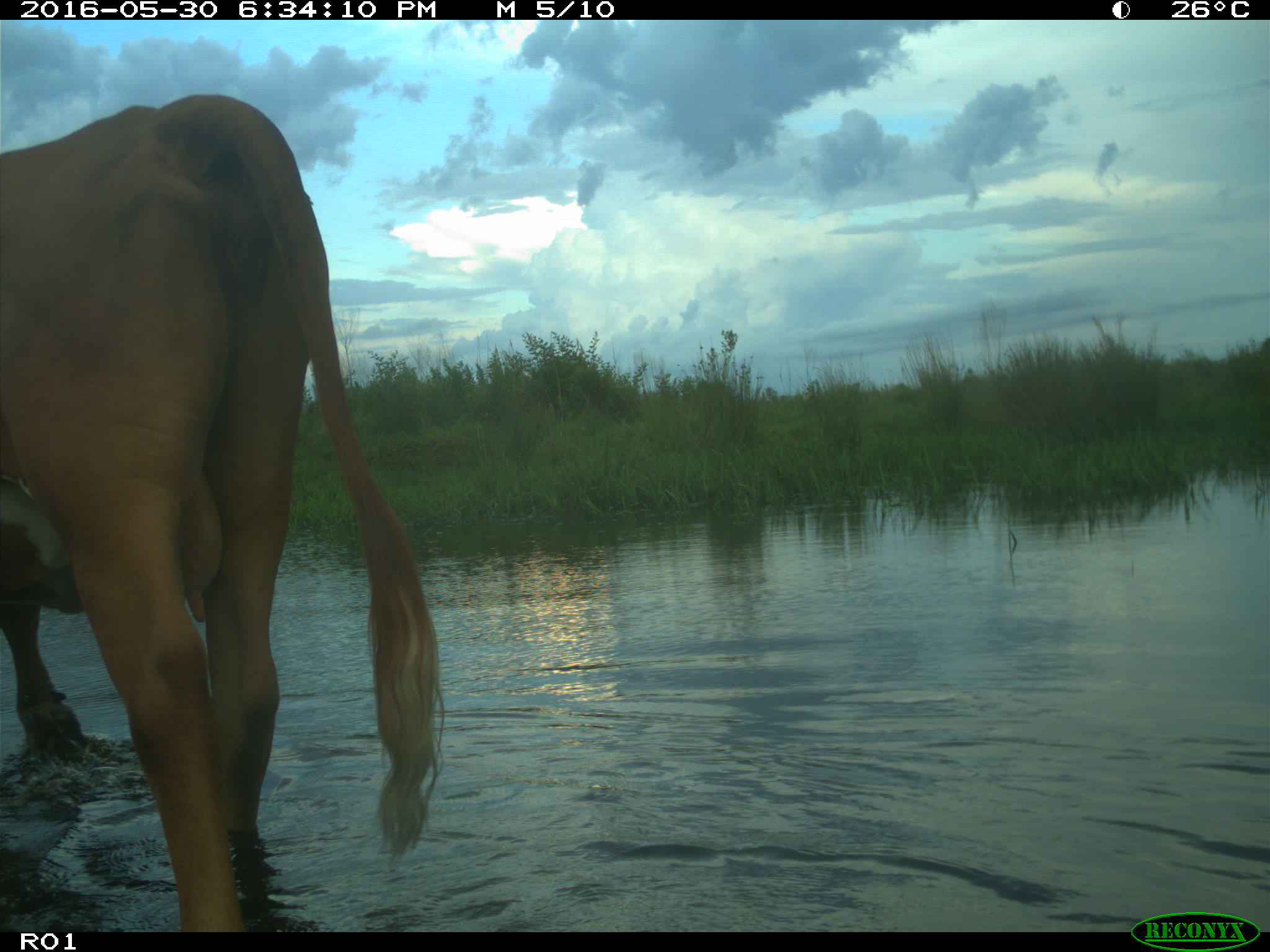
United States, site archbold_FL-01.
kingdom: Animalia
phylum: Chordata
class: Mammalia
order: Artiodactyla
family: Bovidae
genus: Bos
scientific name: Bos taurus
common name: domestic cow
Bos taurus (domestic cow).